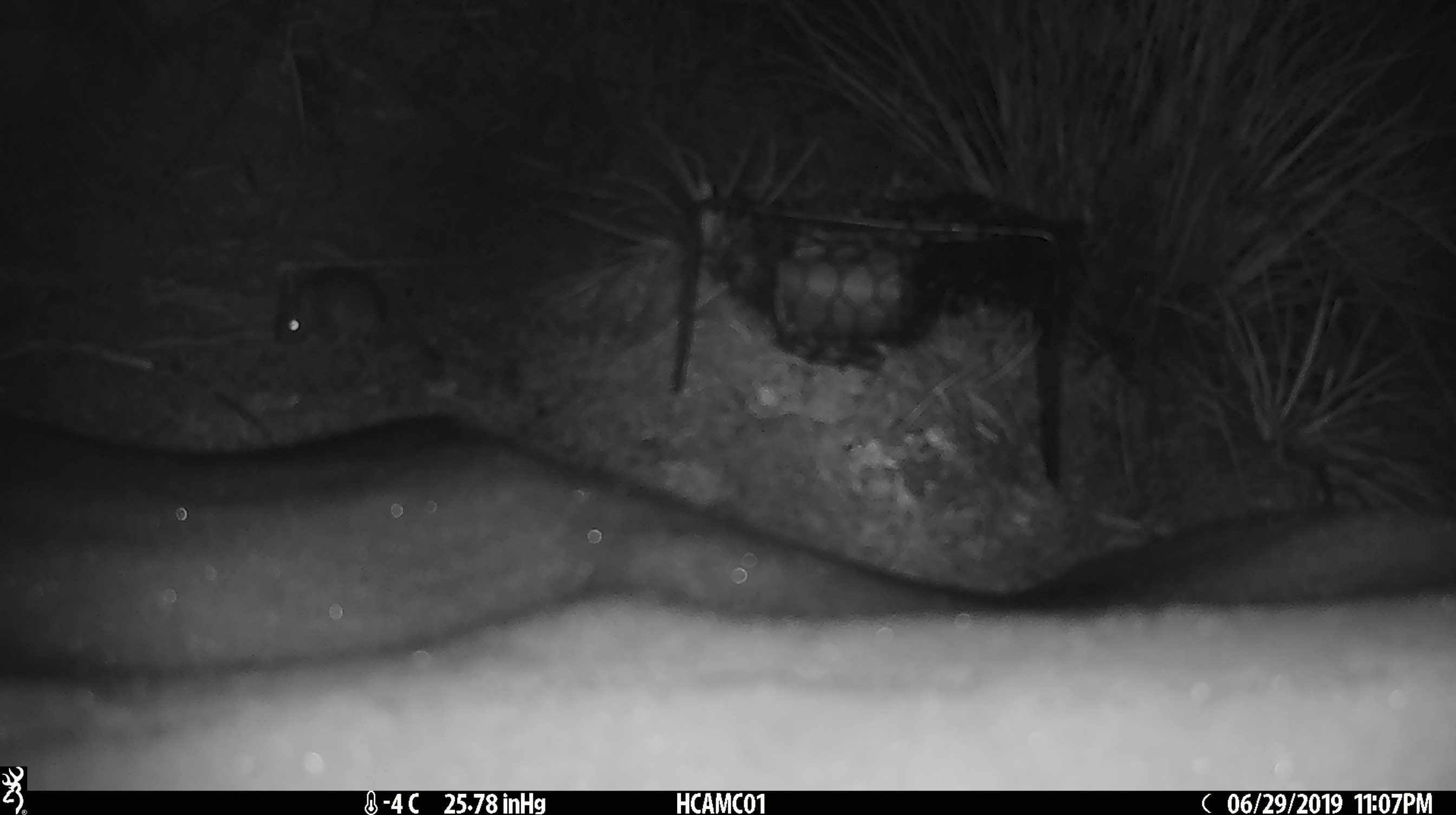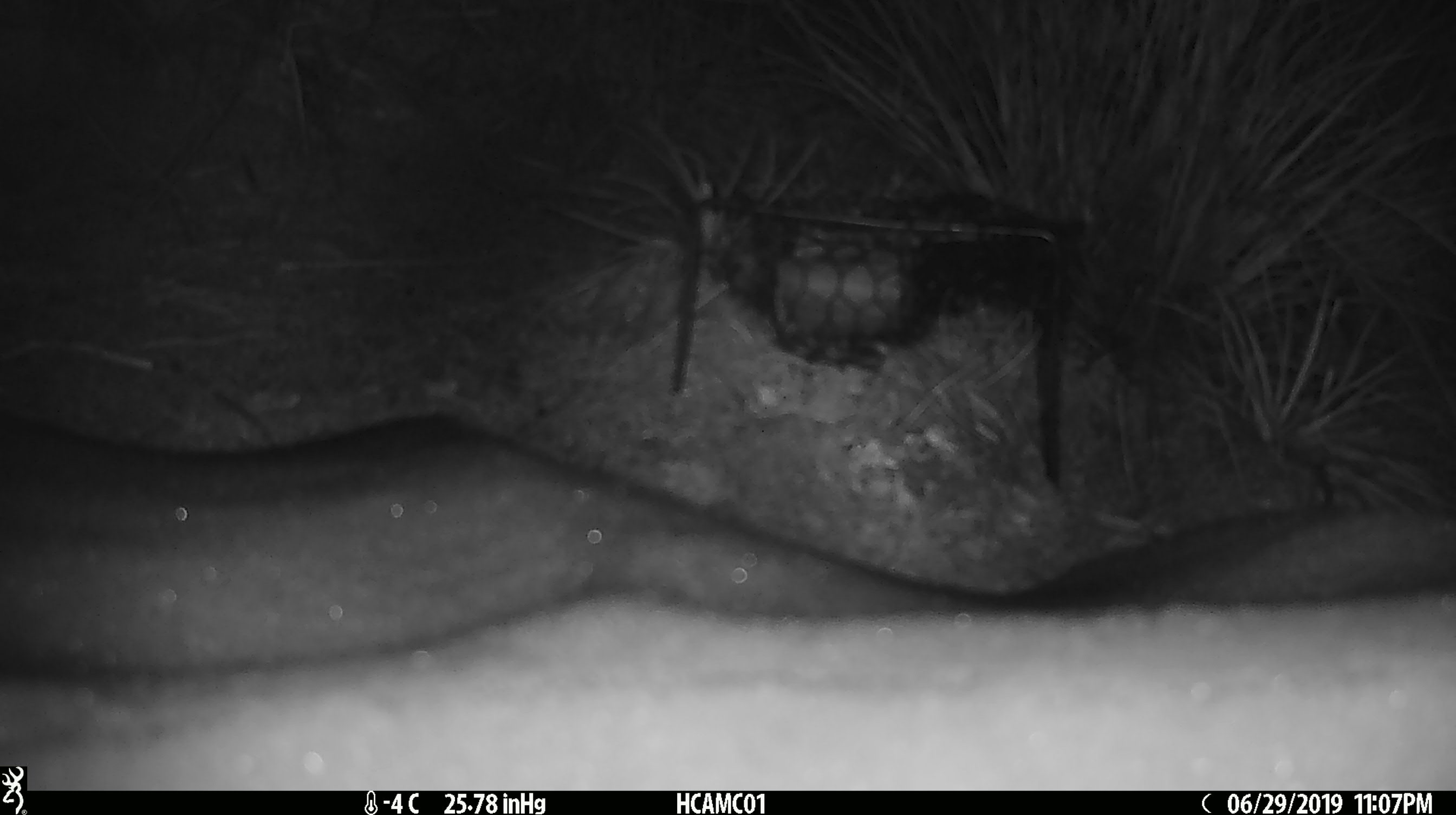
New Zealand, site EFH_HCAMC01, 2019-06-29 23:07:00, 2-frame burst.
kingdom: Animalia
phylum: Chordata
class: Mammalia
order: Rodentia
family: Muridae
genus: Mus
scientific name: Mus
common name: mouse